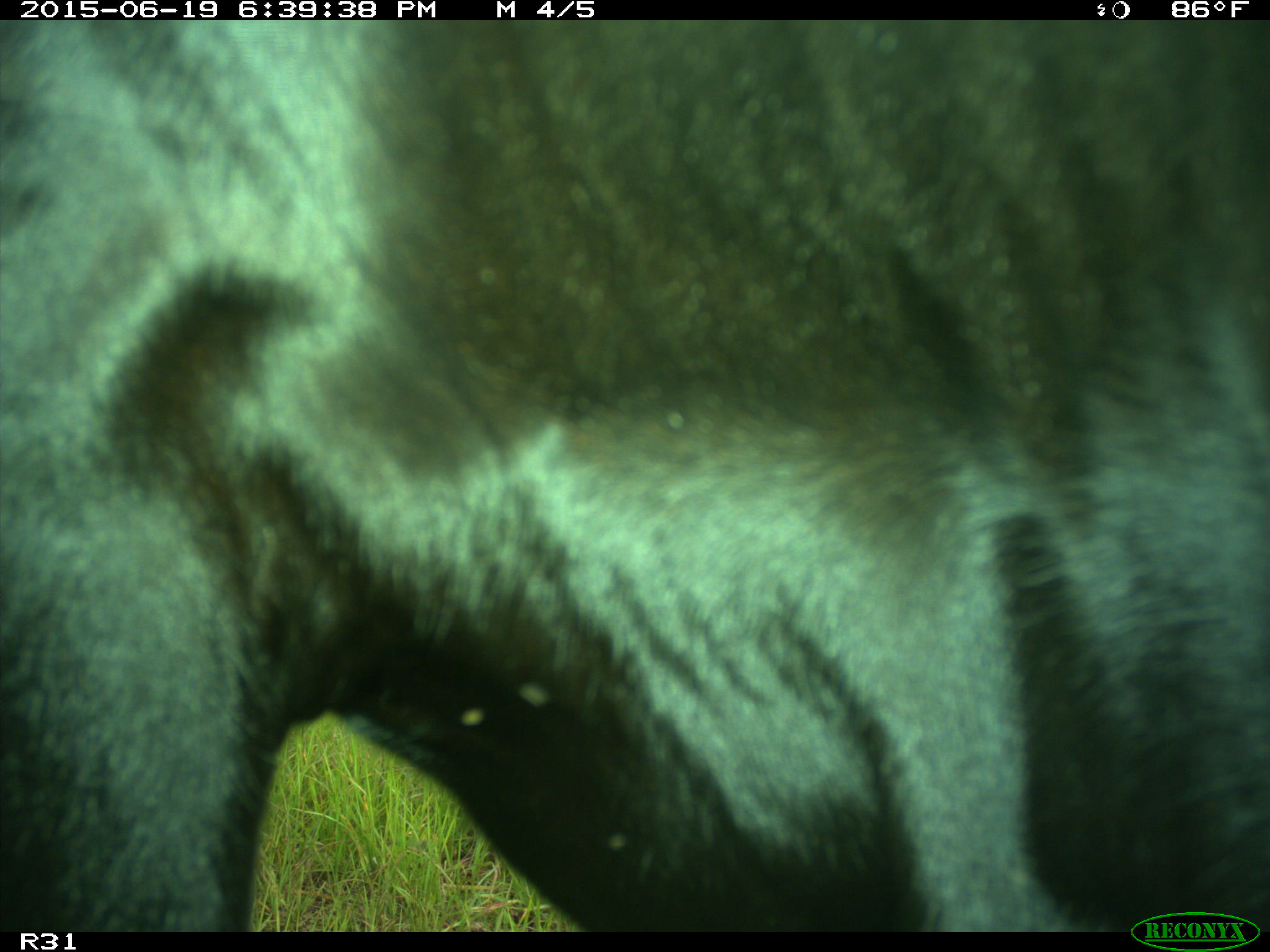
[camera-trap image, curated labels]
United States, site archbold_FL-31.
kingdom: Animalia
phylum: Chordata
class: Mammalia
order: Artiodactyla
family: Bovidae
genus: Bos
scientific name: Bos taurus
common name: domestic cow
Bos taurus (domestic cow).